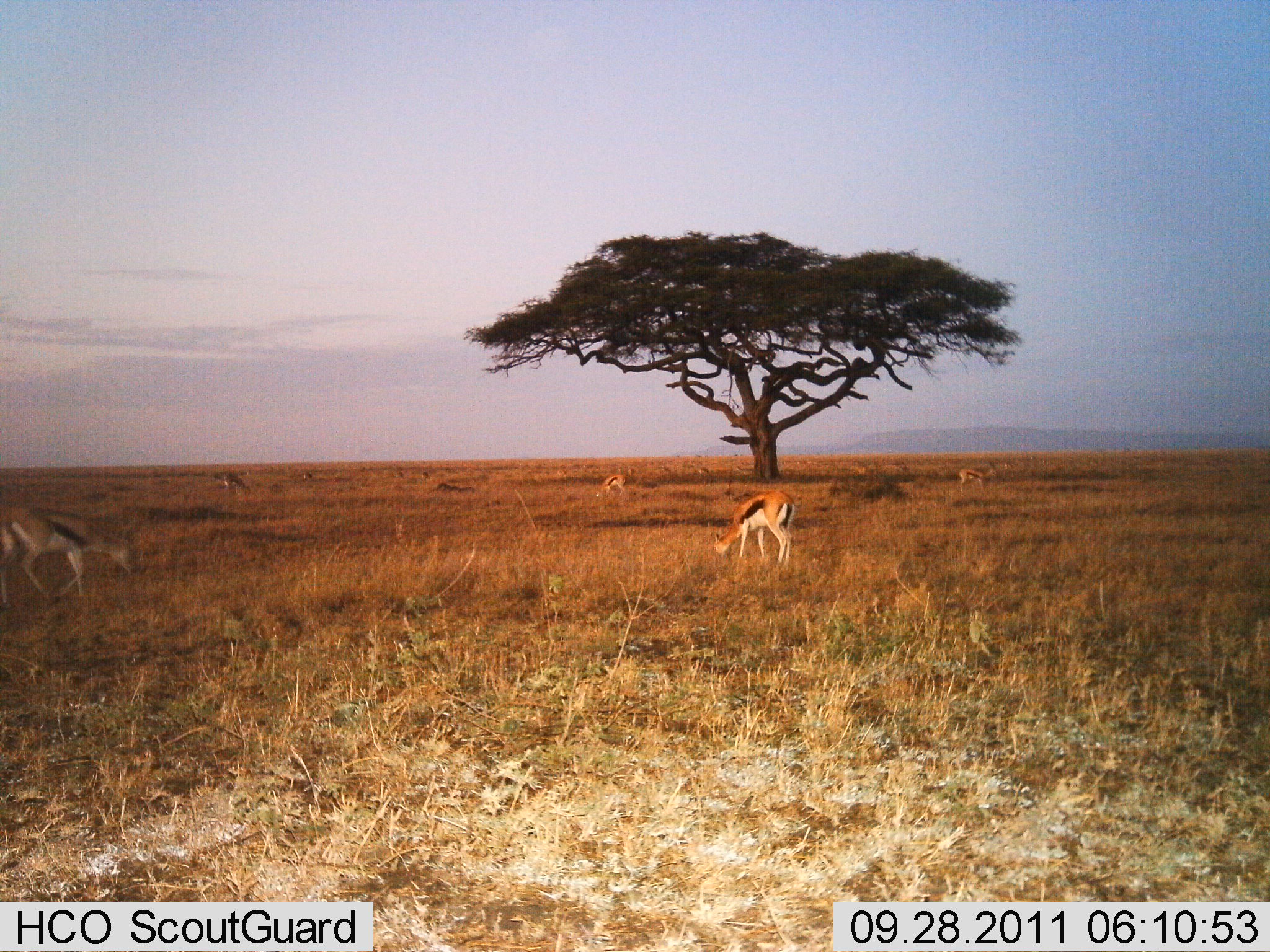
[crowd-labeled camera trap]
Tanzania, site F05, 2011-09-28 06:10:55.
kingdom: Animalia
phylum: Chordata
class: Mammalia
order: Artiodactyla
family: Bovidae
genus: Eudorcas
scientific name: Eudorcas thomsonii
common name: thomson's gazelle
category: gazellethomsons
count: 5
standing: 8%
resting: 0%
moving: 25%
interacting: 0%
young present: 0%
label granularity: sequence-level